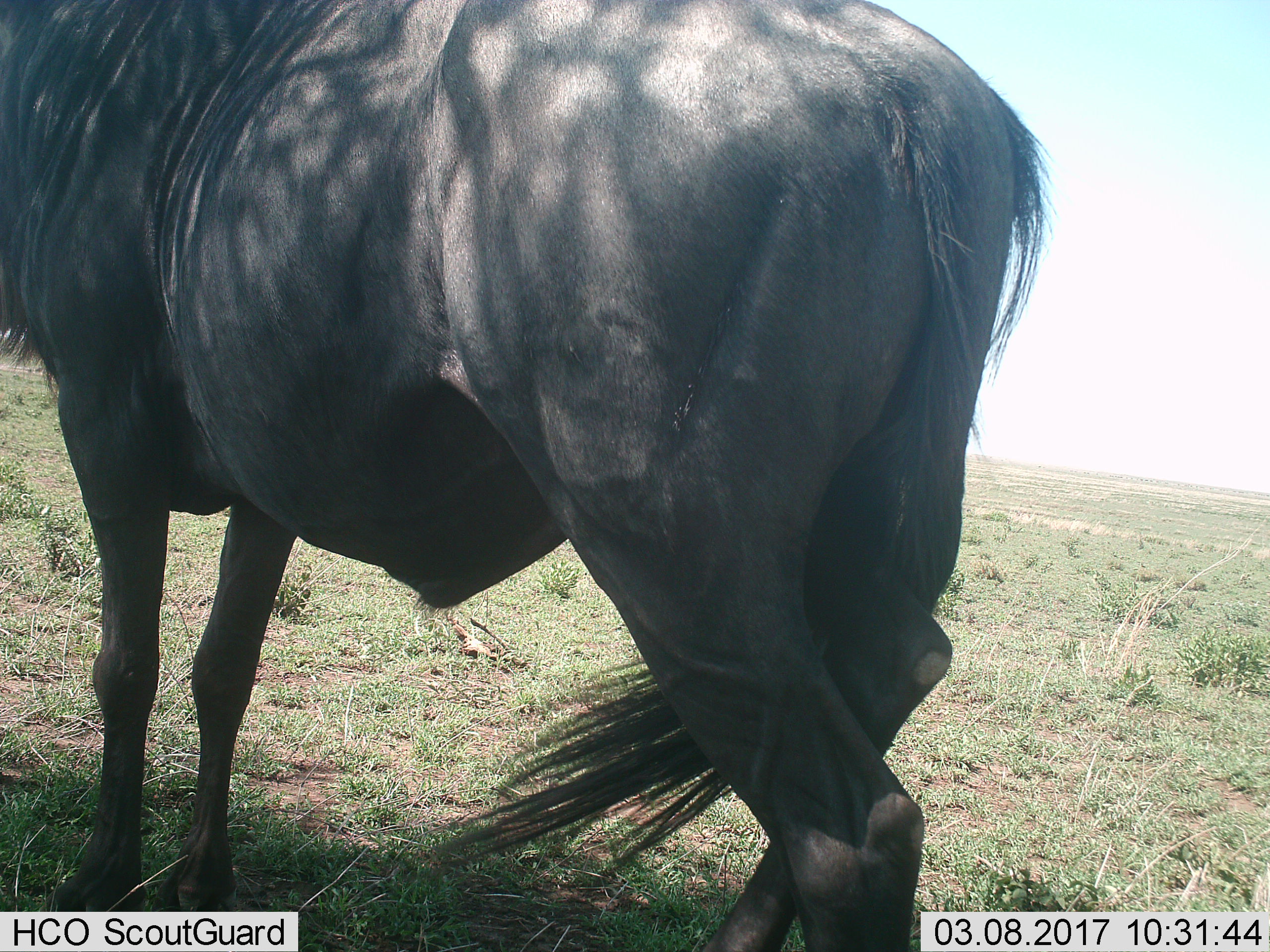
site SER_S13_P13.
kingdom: Animalia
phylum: Chordata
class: Mammalia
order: Artiodactyla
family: Bovidae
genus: Connochaetes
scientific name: Connochaetes taurinus taurinus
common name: blue wildebeest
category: wildebeestblue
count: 1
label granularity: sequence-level